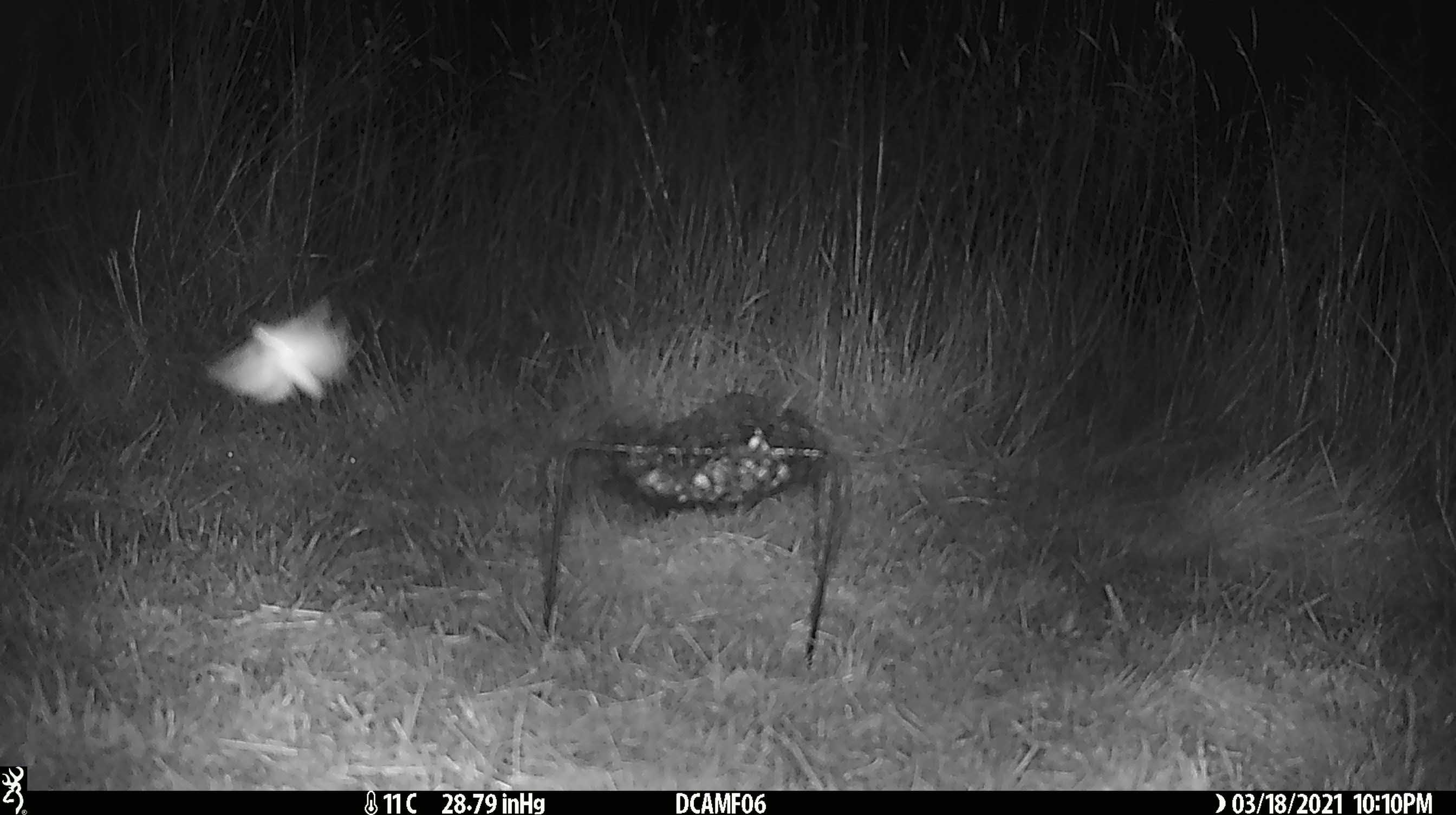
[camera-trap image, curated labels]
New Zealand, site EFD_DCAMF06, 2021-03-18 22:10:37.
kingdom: Animalia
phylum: Arthropoda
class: Insecta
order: Lepidoptera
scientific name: Lepidoptera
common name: moth